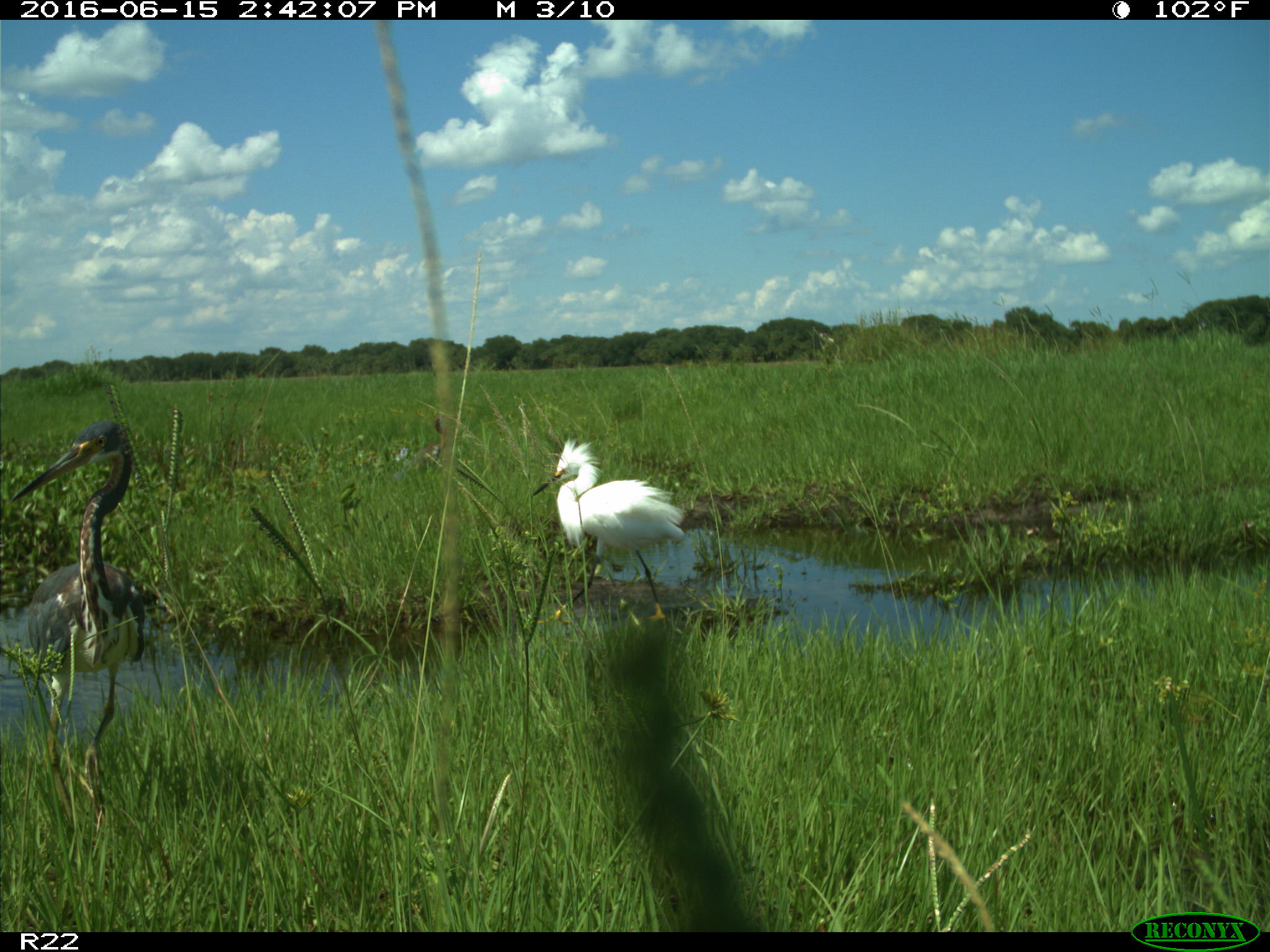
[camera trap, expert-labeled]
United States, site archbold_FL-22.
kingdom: Animalia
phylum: Chordata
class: Aves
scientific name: Aves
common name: birds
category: unidentified bird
Unidentified bird (birds) (Aves).